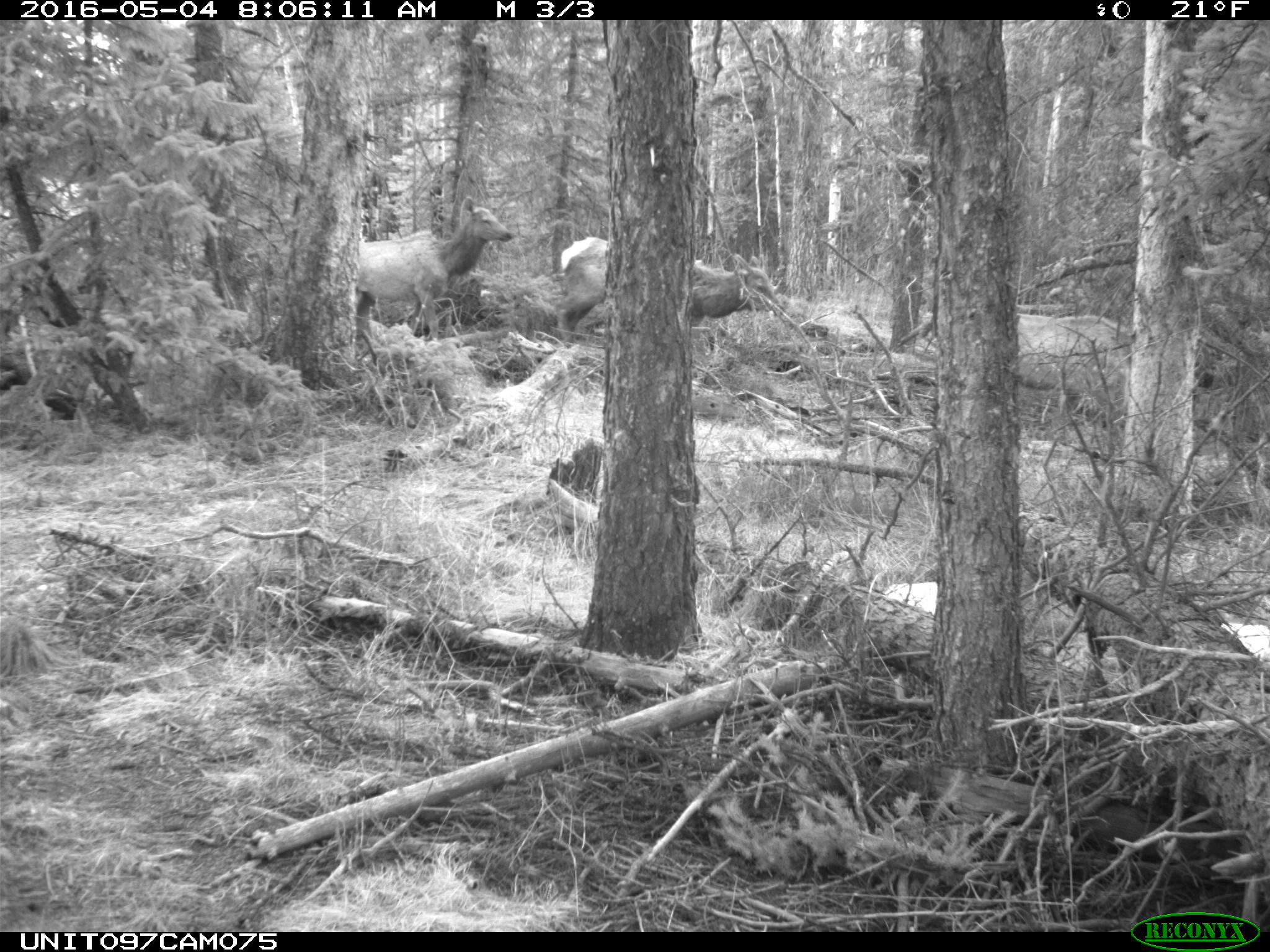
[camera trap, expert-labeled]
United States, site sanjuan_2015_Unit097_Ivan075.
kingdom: Animalia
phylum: Chordata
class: Mammalia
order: Artiodactyla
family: Cervidae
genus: Cervus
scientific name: Cervus elaphus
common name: red deer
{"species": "Cervus elaphus (red deer)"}